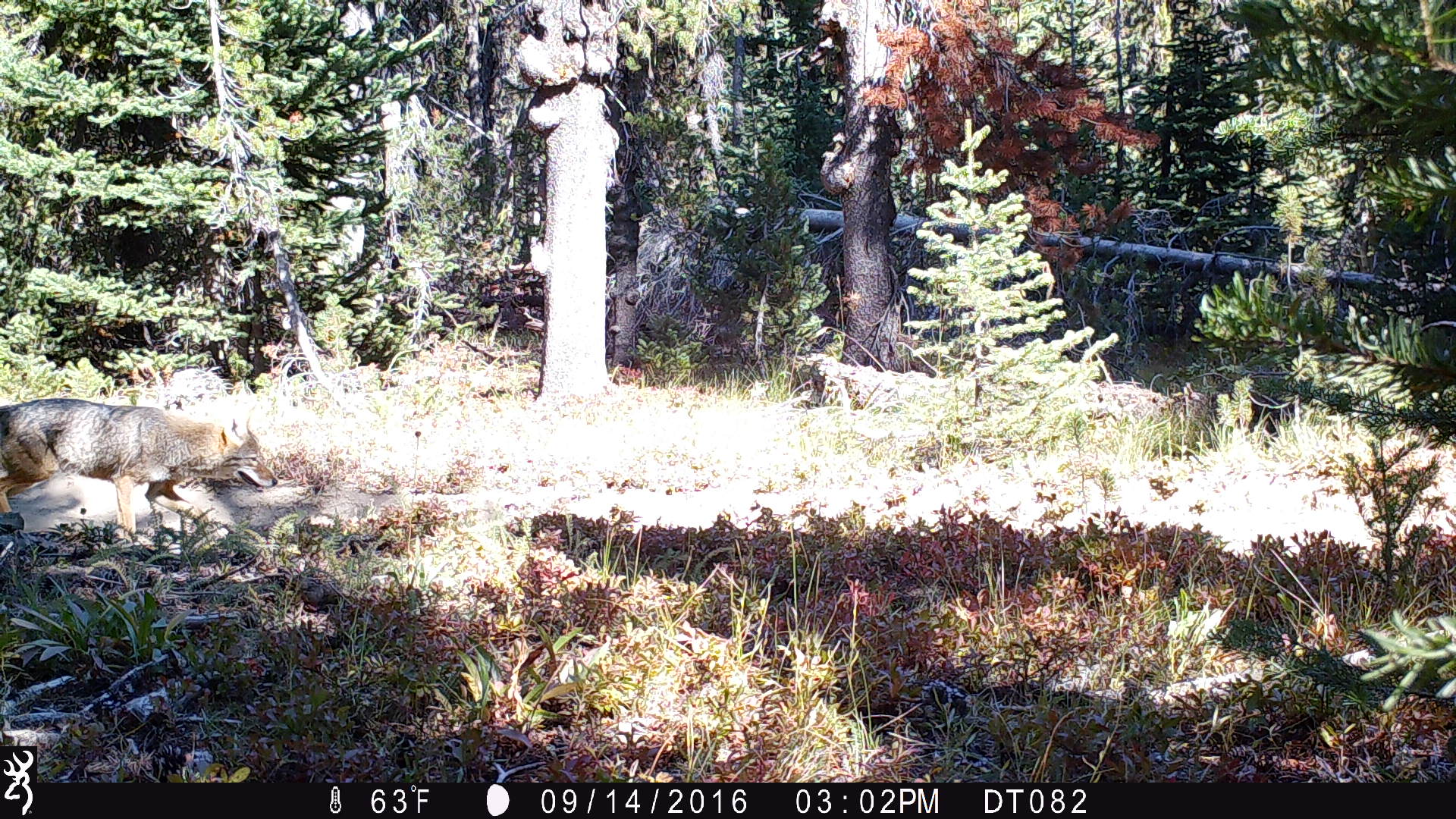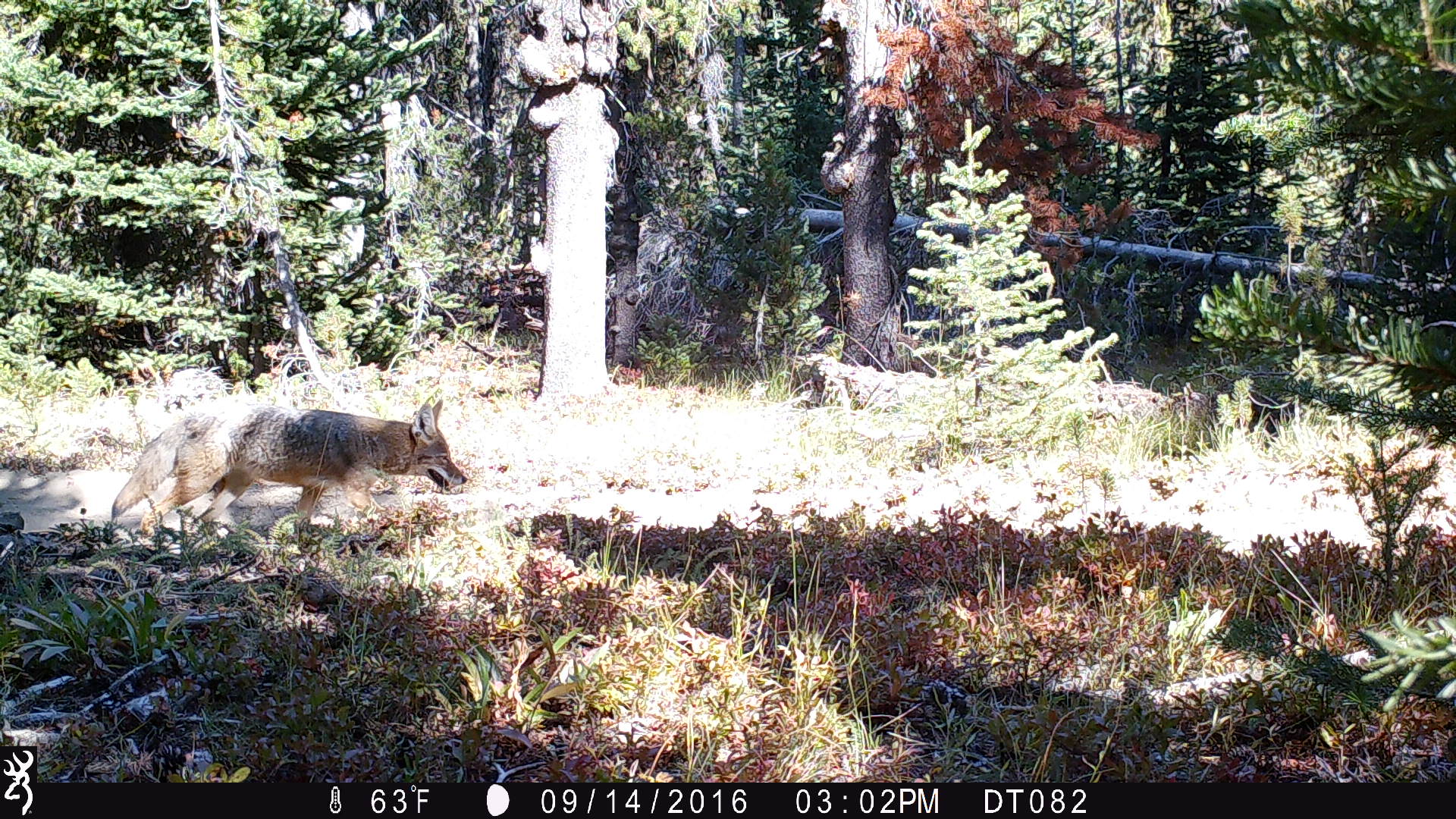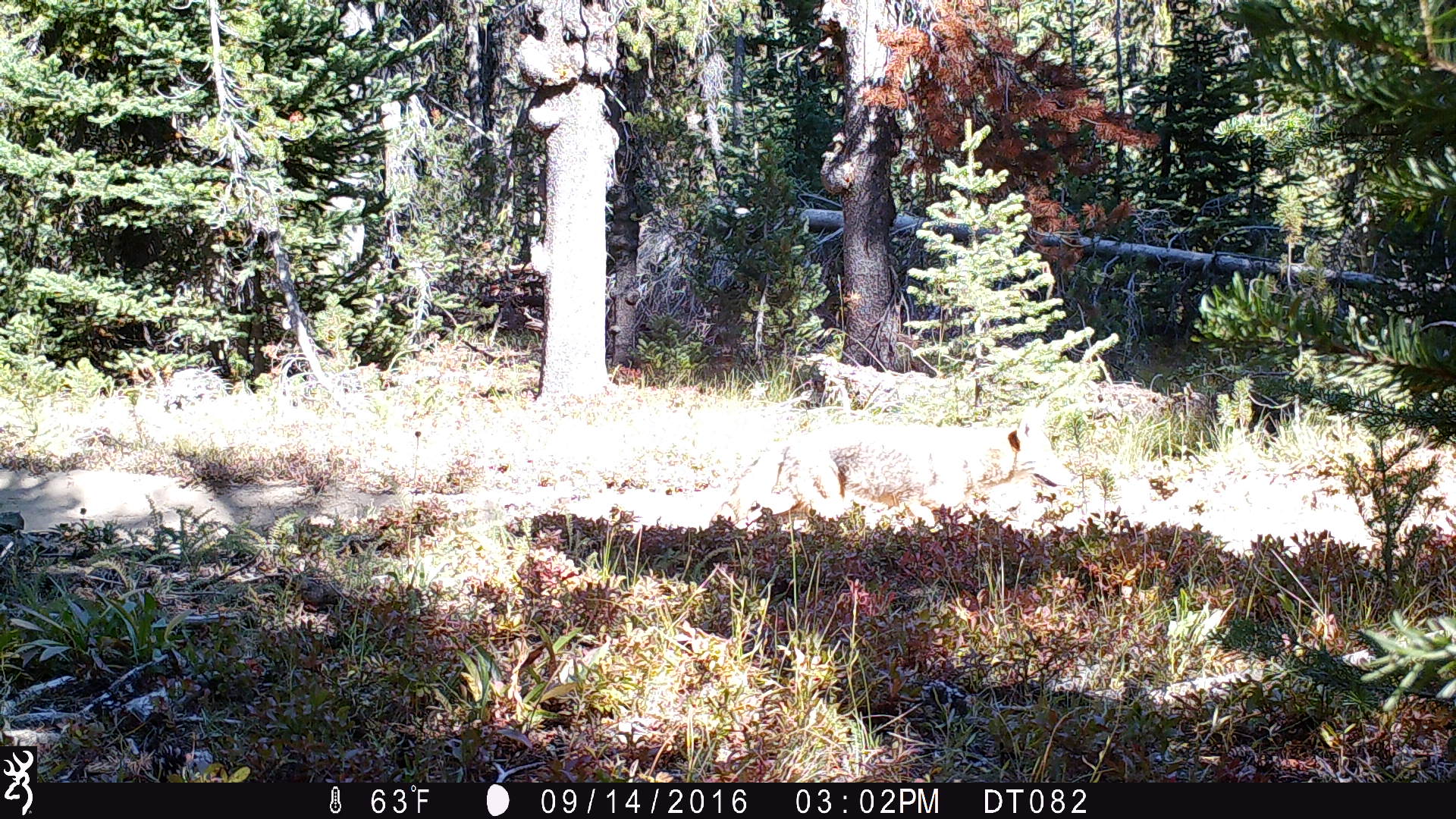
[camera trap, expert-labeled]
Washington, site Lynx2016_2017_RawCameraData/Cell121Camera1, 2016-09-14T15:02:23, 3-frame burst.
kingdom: Animalia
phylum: Chordata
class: Mammalia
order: Carnivora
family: Canidae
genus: Canis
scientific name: Canis latrans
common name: coyote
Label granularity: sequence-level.